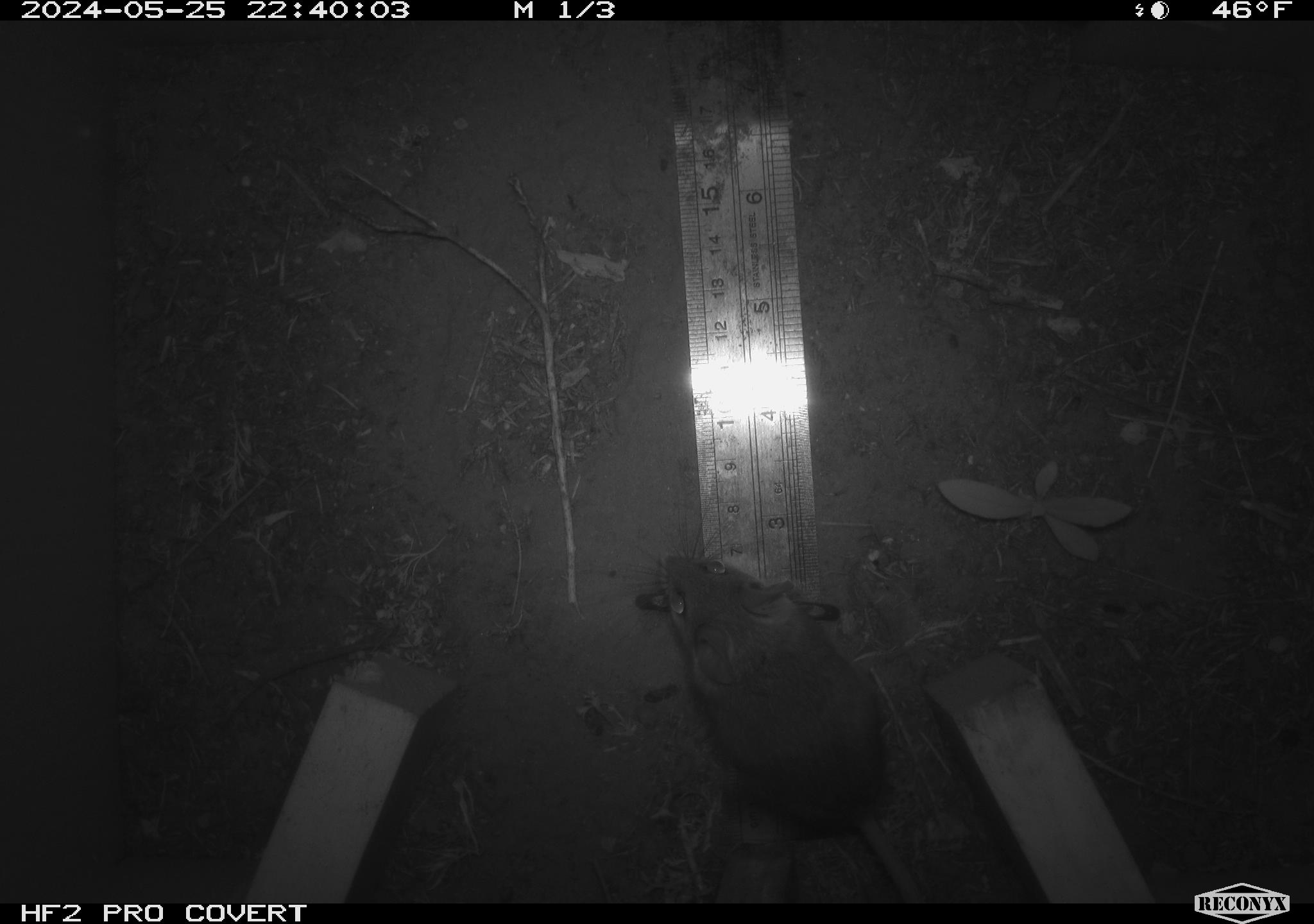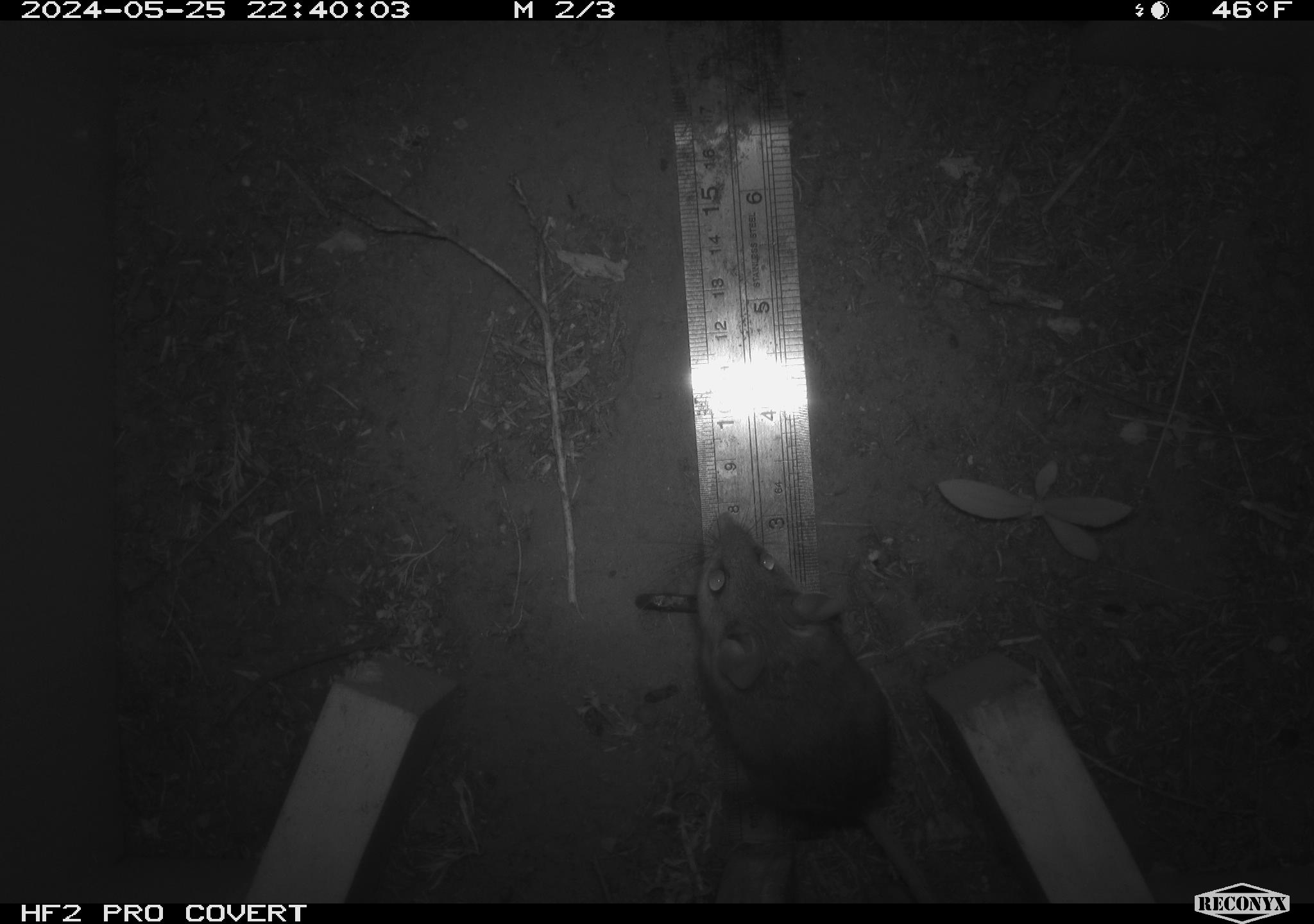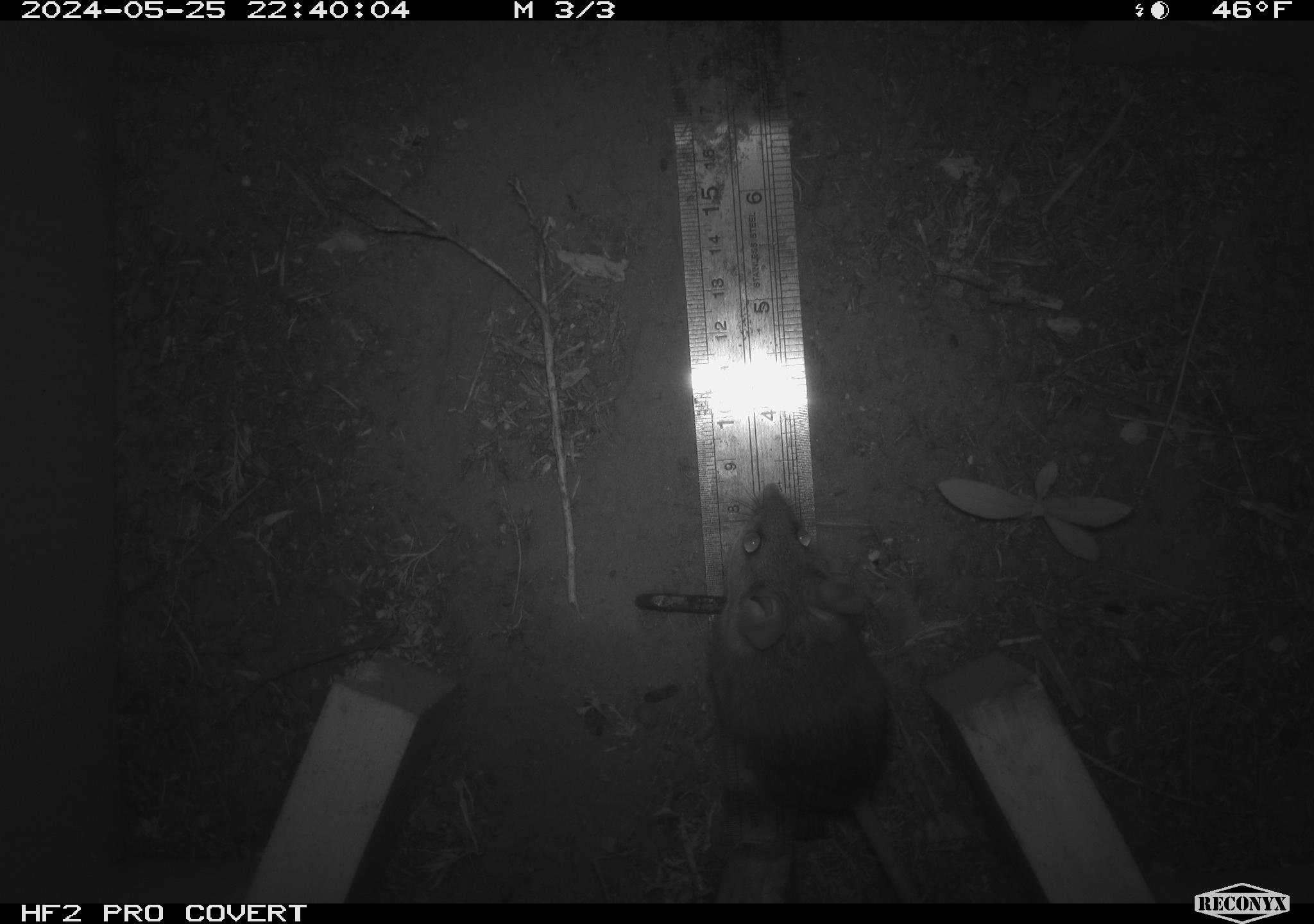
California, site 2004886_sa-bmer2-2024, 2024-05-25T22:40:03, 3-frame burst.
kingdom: Animalia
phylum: Chordata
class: Mammalia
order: Rodentia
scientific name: Rodentia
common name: mouse species